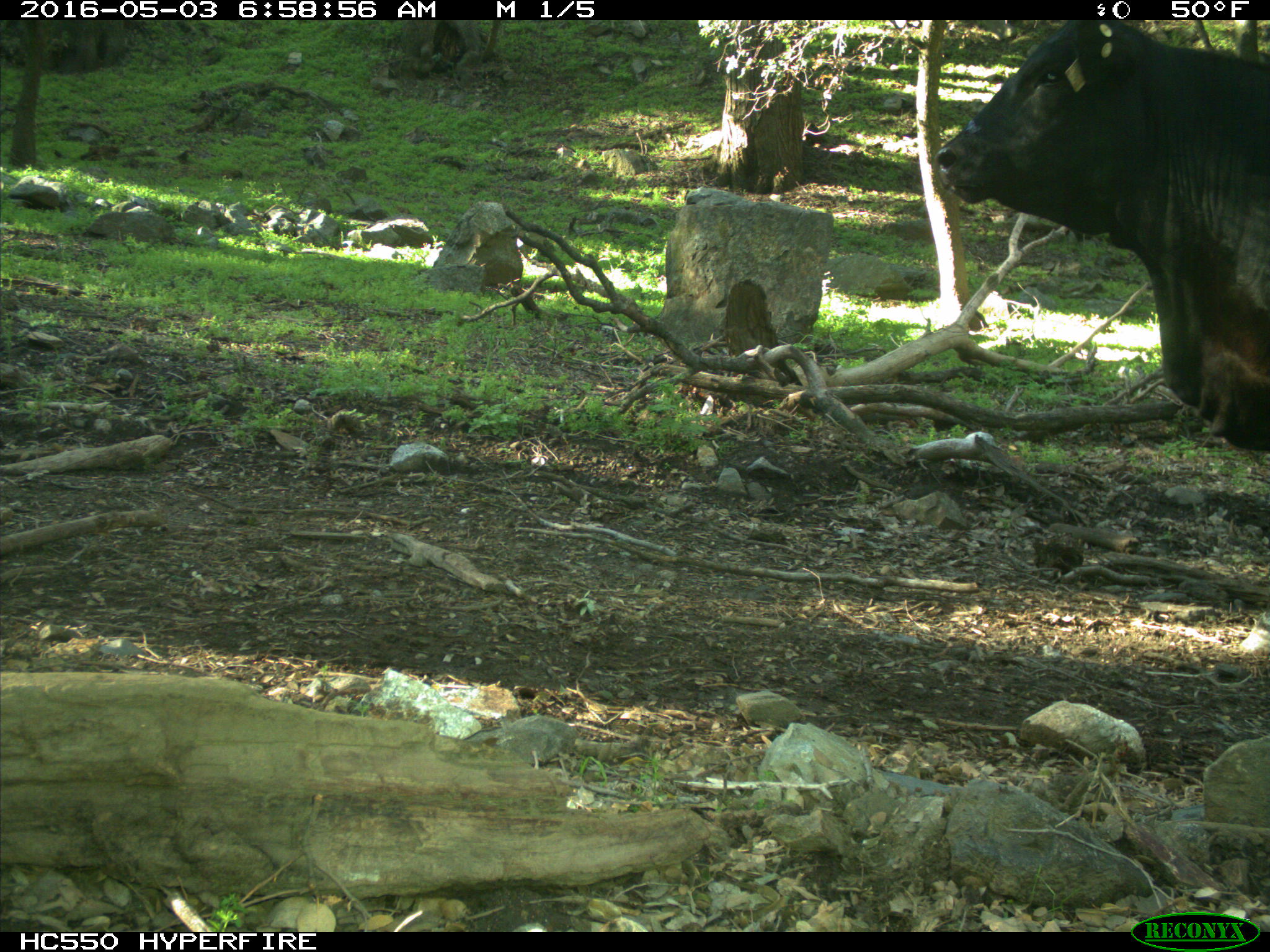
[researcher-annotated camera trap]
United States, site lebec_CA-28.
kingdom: Animalia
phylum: Chordata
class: Mammalia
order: Artiodactyla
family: Bovidae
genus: Bos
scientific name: Bos taurus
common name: domestic cow